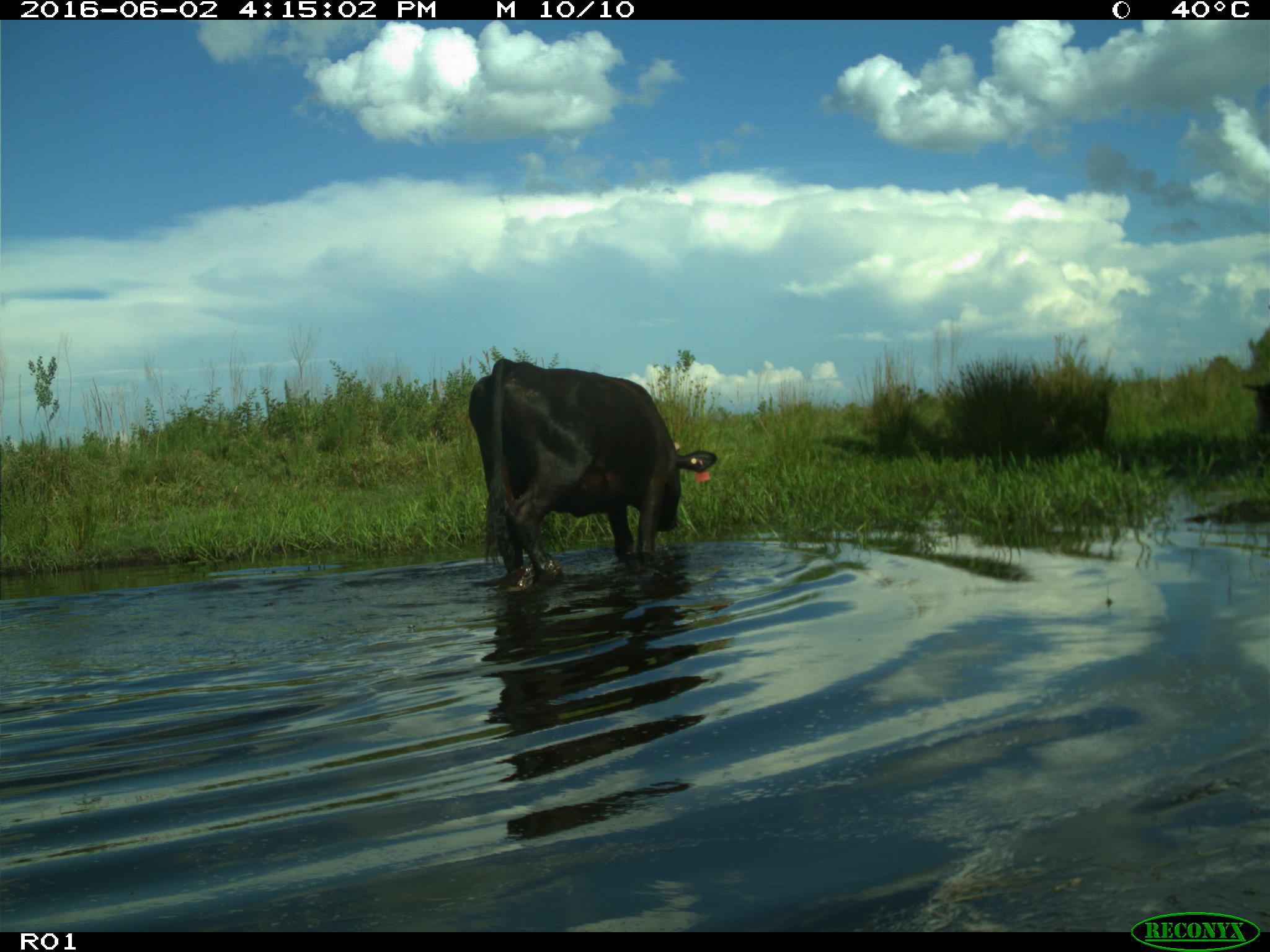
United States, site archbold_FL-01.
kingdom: Animalia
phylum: Chordata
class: Mammalia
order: Artiodactyla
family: Bovidae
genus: Bos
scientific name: Bos taurus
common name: domestic cow